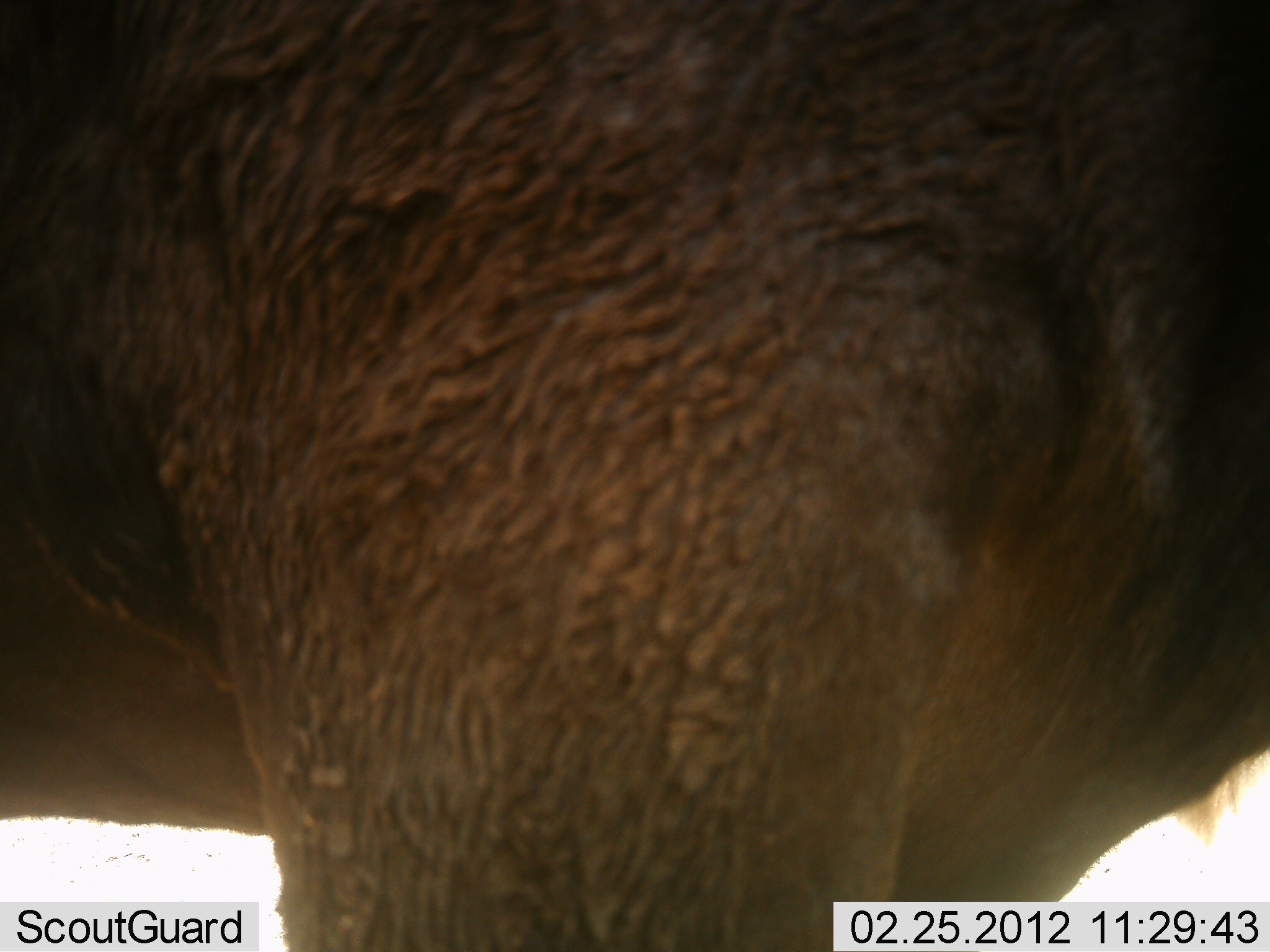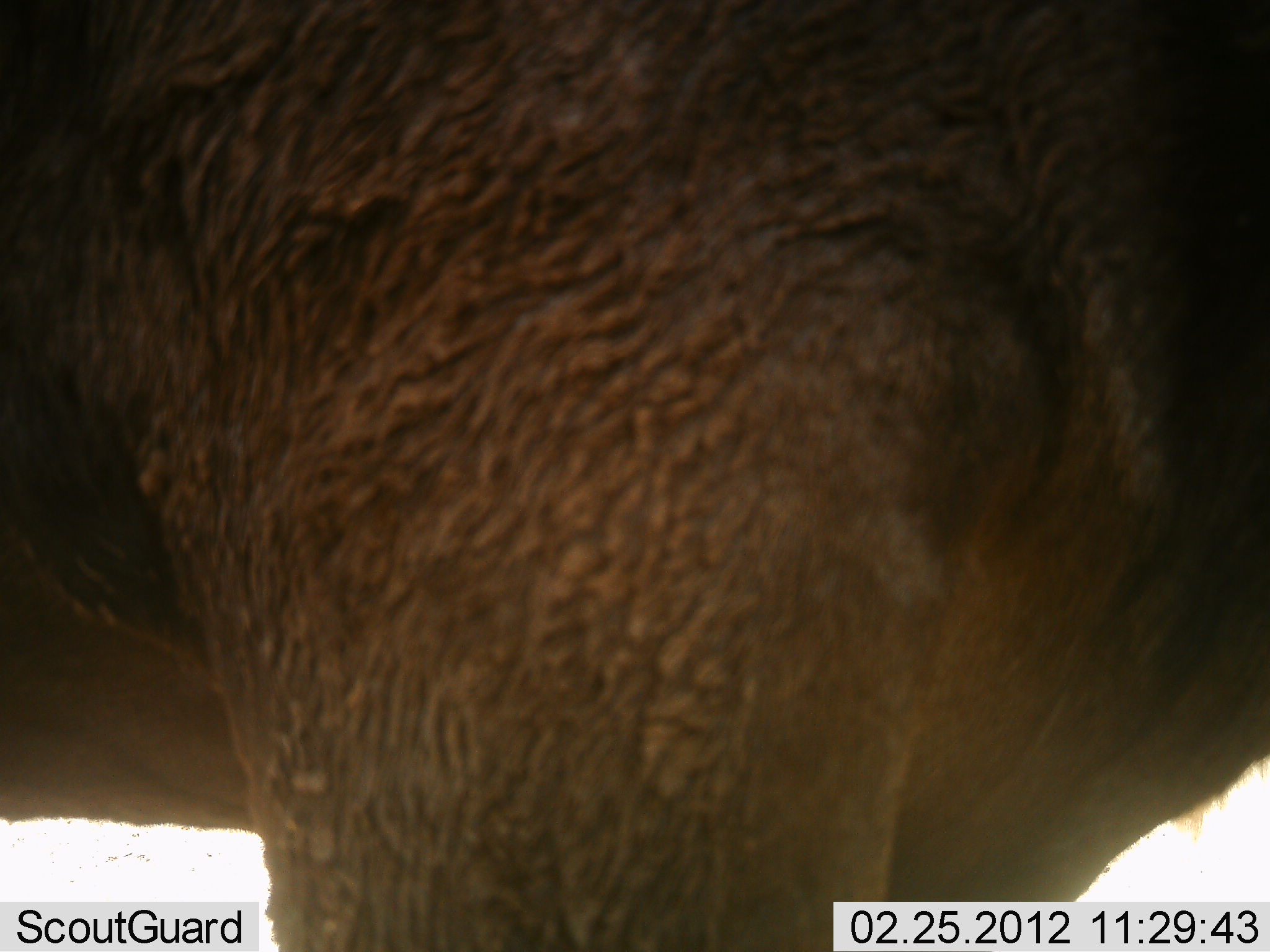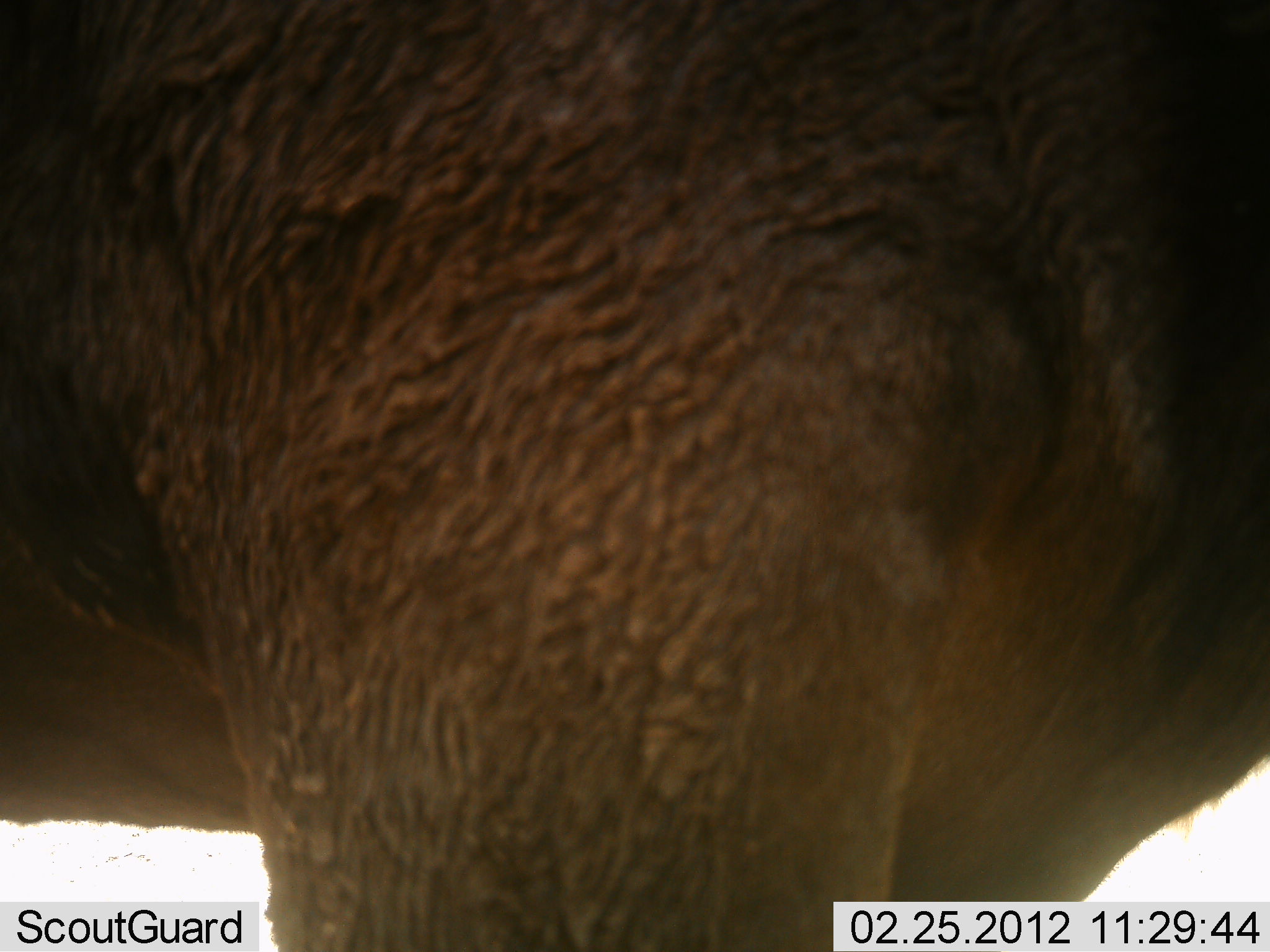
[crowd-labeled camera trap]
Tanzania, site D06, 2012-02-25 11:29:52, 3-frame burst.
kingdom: Animalia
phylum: Chordata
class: Mammalia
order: Artiodactyla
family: Bovidae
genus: Connochaetes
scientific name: Connochaetes taurinus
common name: blue wildebeest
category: wildebeest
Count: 1.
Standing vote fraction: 100%.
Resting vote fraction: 0%.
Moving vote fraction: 0%.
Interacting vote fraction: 0%.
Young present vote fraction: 0%.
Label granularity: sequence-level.